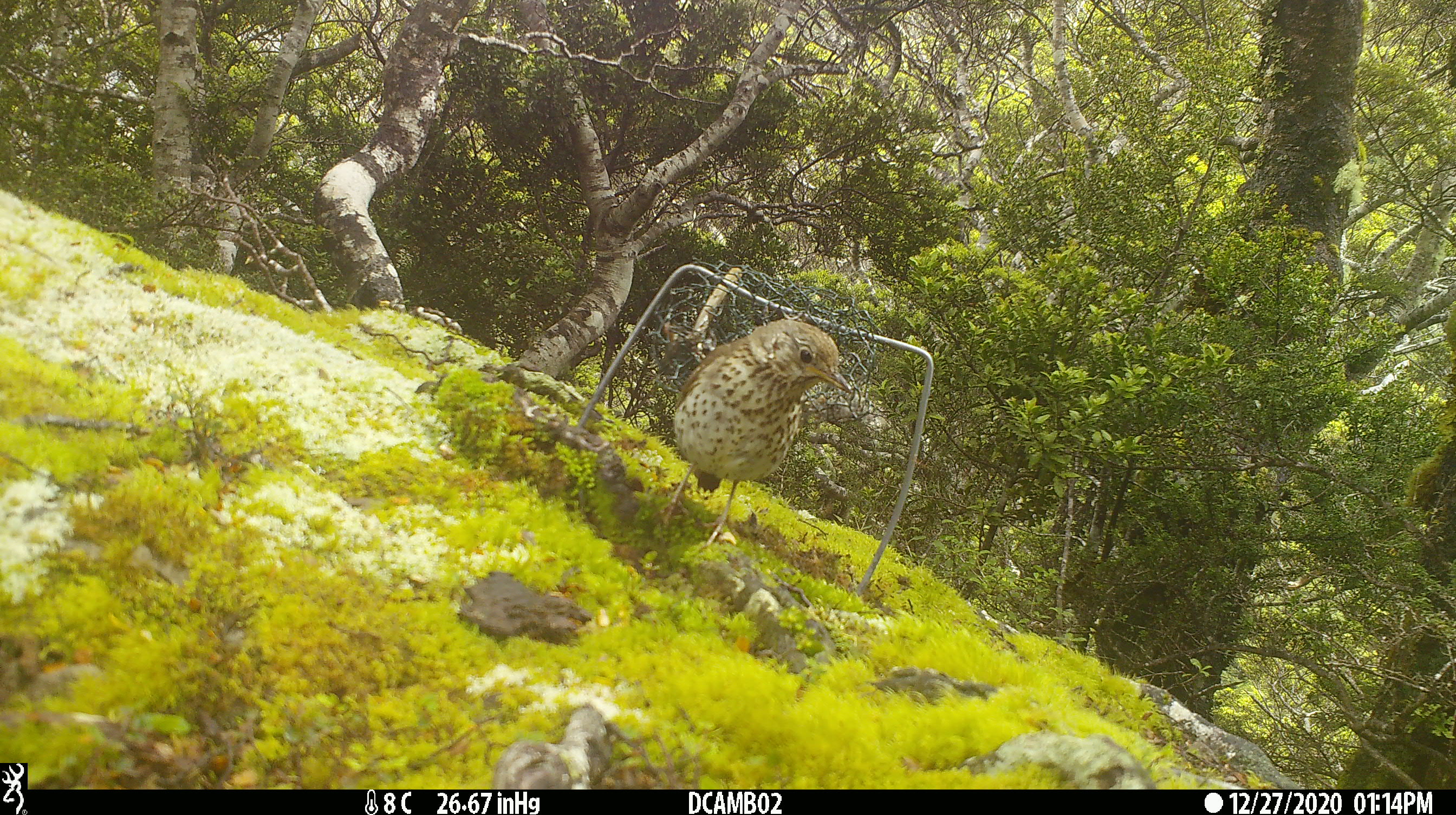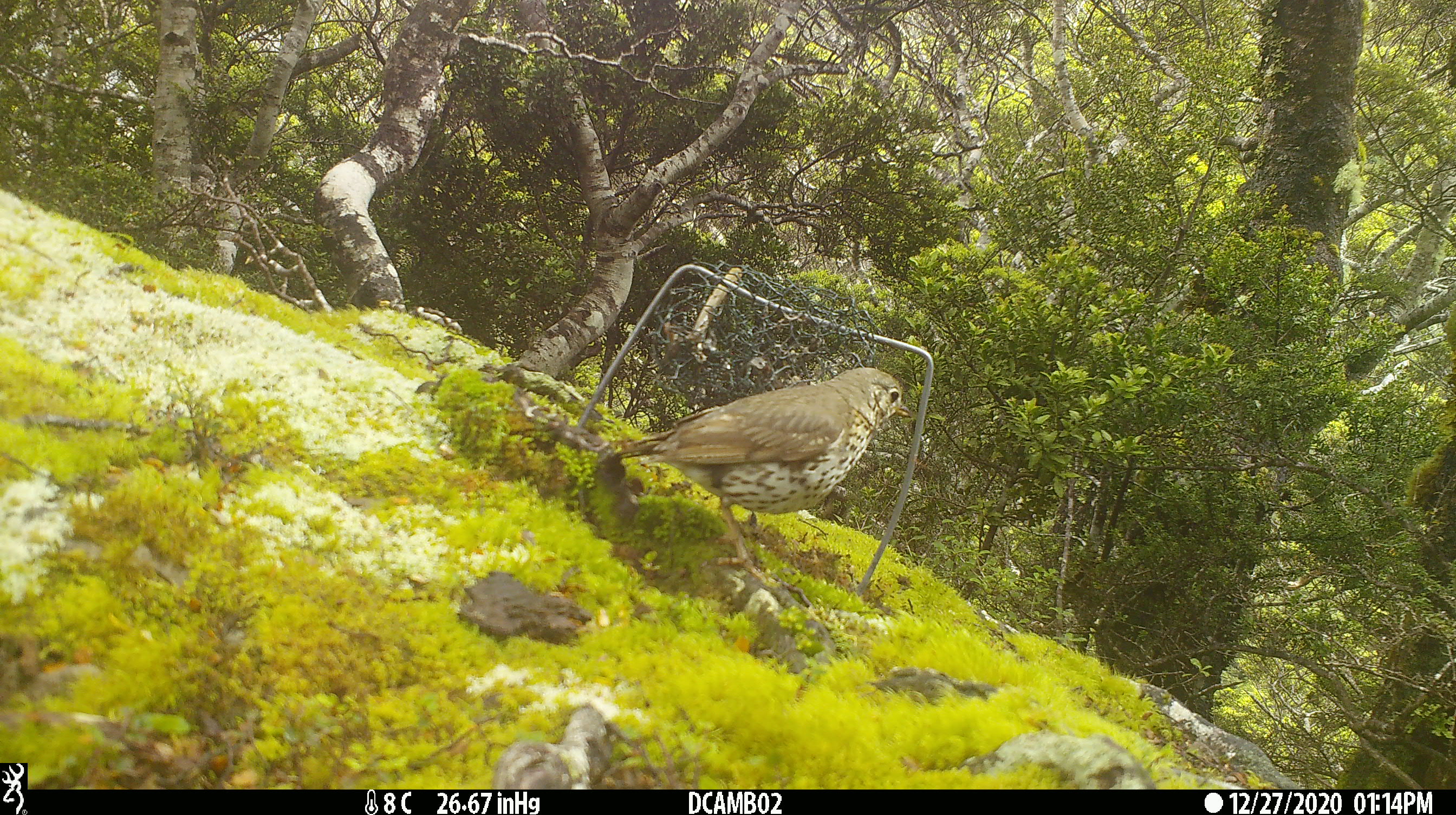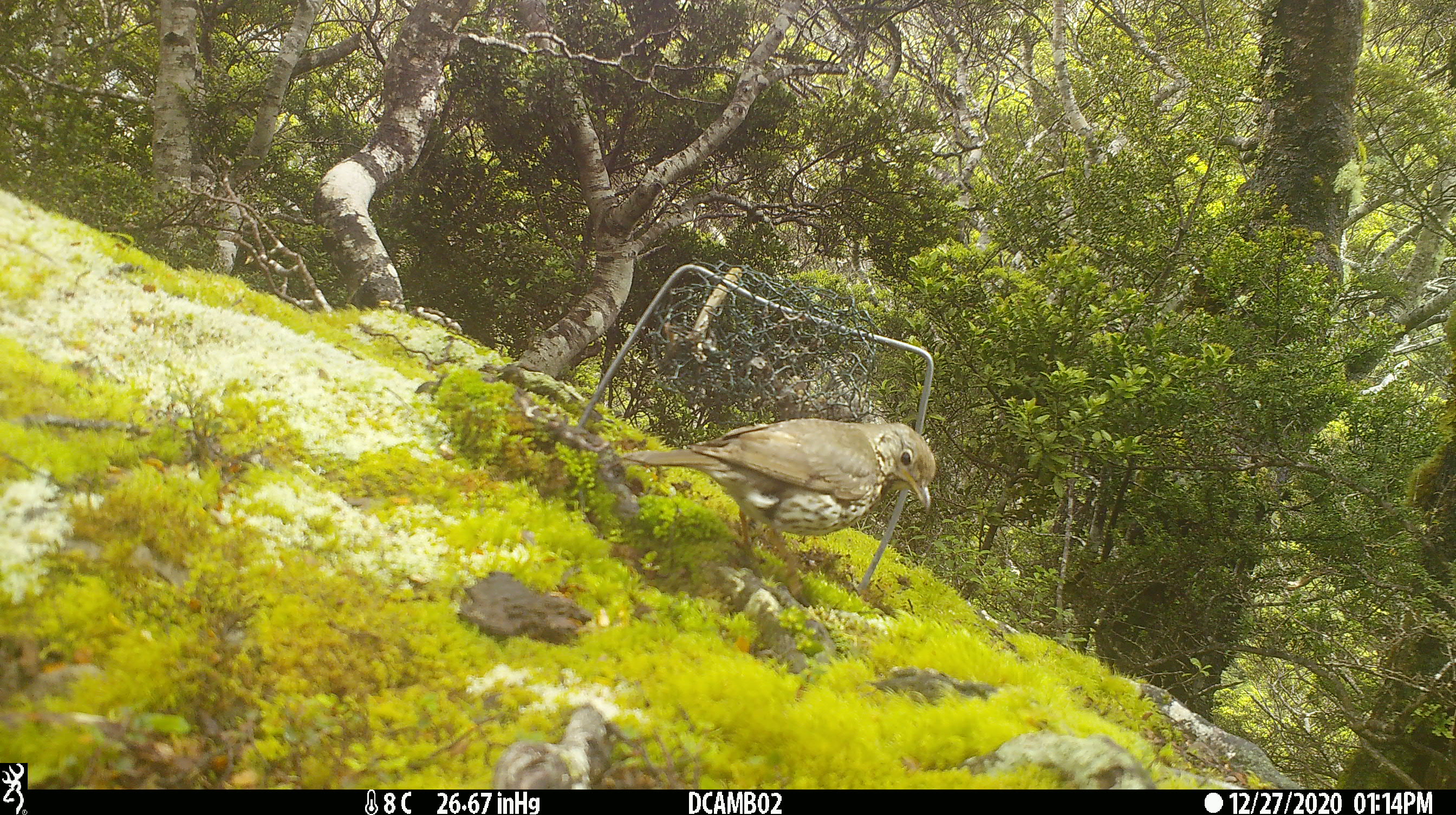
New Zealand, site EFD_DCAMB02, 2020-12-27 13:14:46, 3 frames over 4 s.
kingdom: Animalia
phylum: Chordata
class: Aves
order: Passeriformes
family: Turdidae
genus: Turdus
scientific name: Turdus philomelos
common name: song thrush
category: thrush